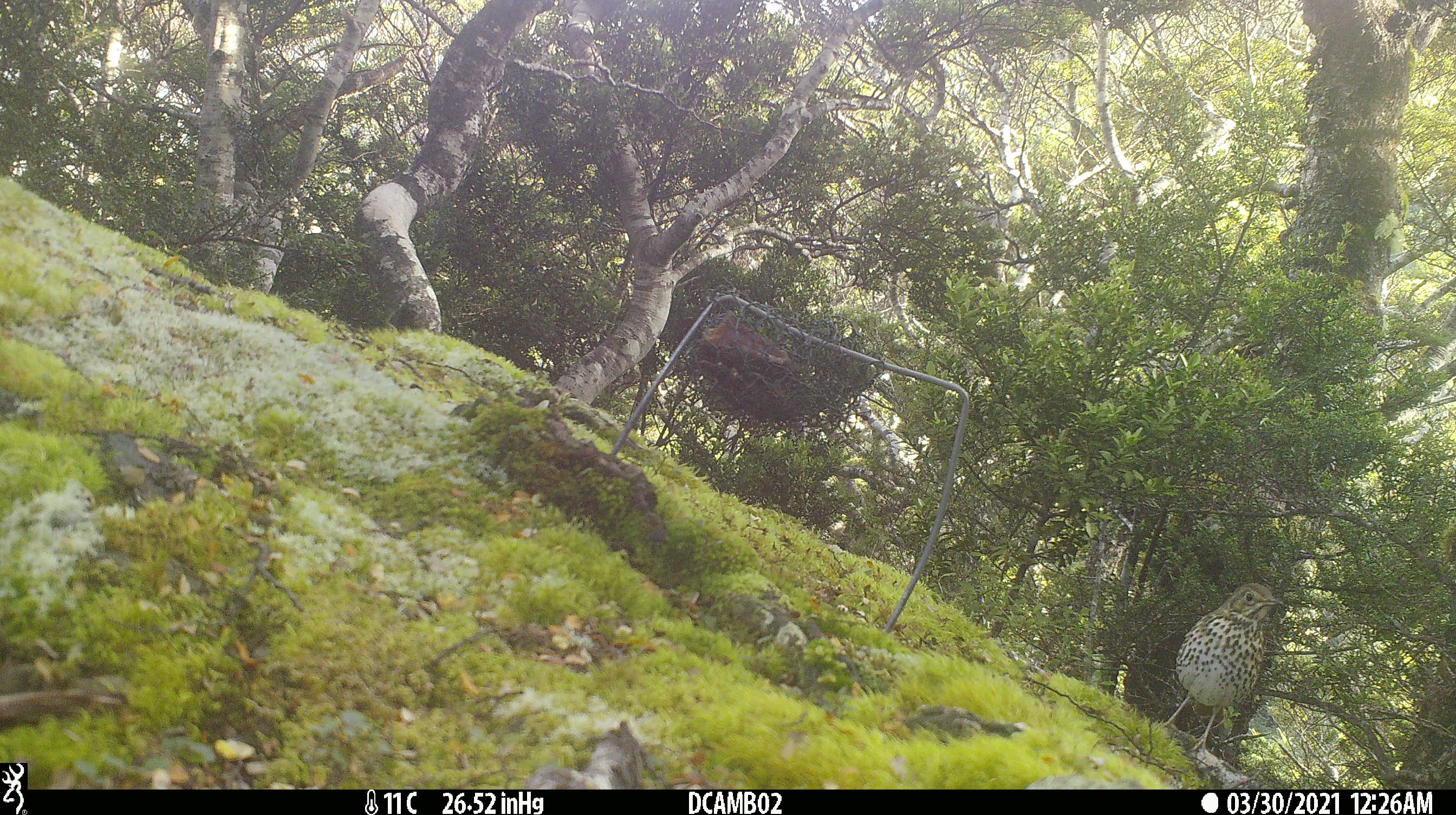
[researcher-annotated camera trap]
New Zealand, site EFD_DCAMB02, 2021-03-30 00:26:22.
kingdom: Animalia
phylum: Chordata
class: Aves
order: Passeriformes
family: Turdidae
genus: Turdus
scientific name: Turdus philomelos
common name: song thrush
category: thrush